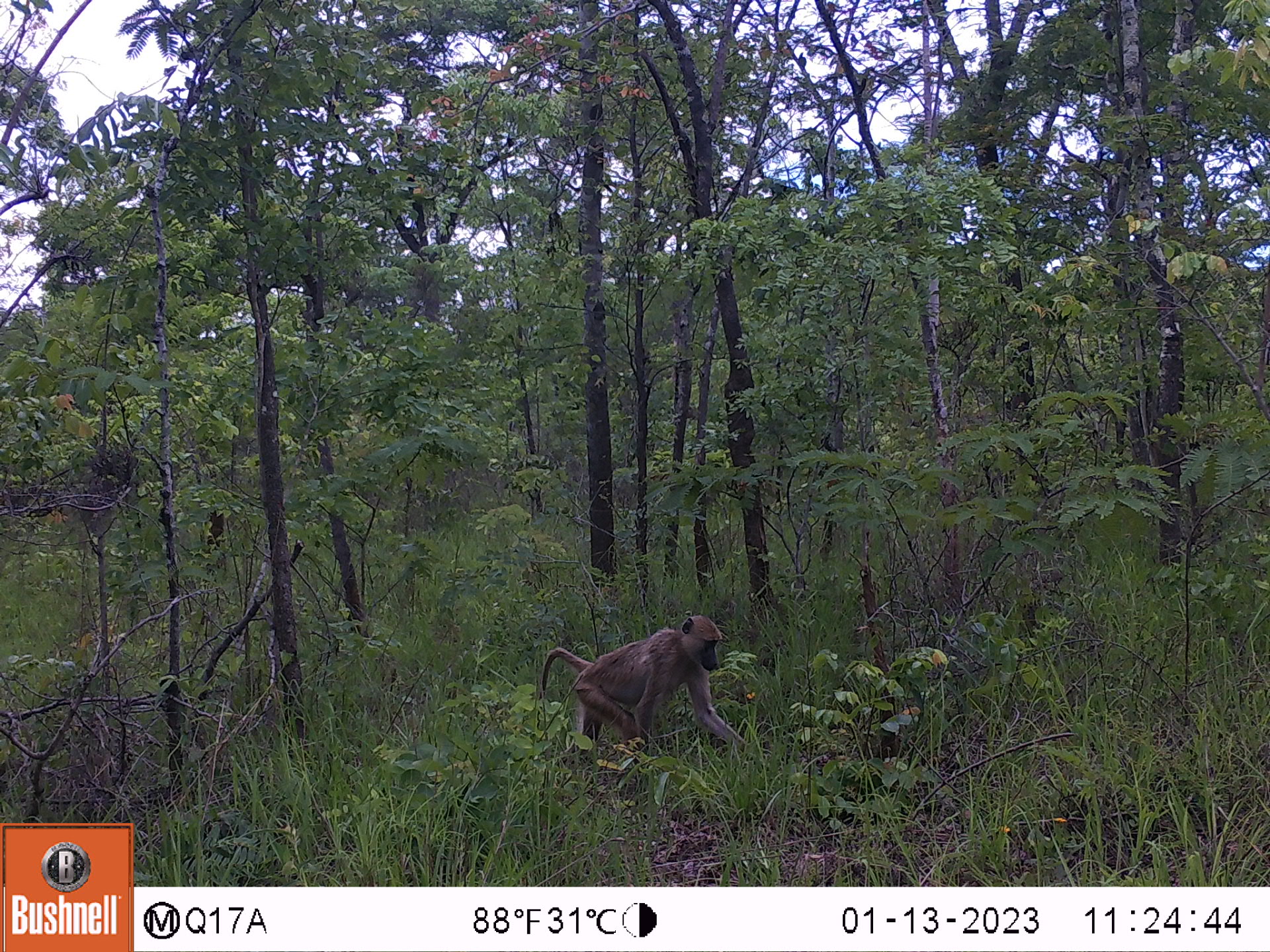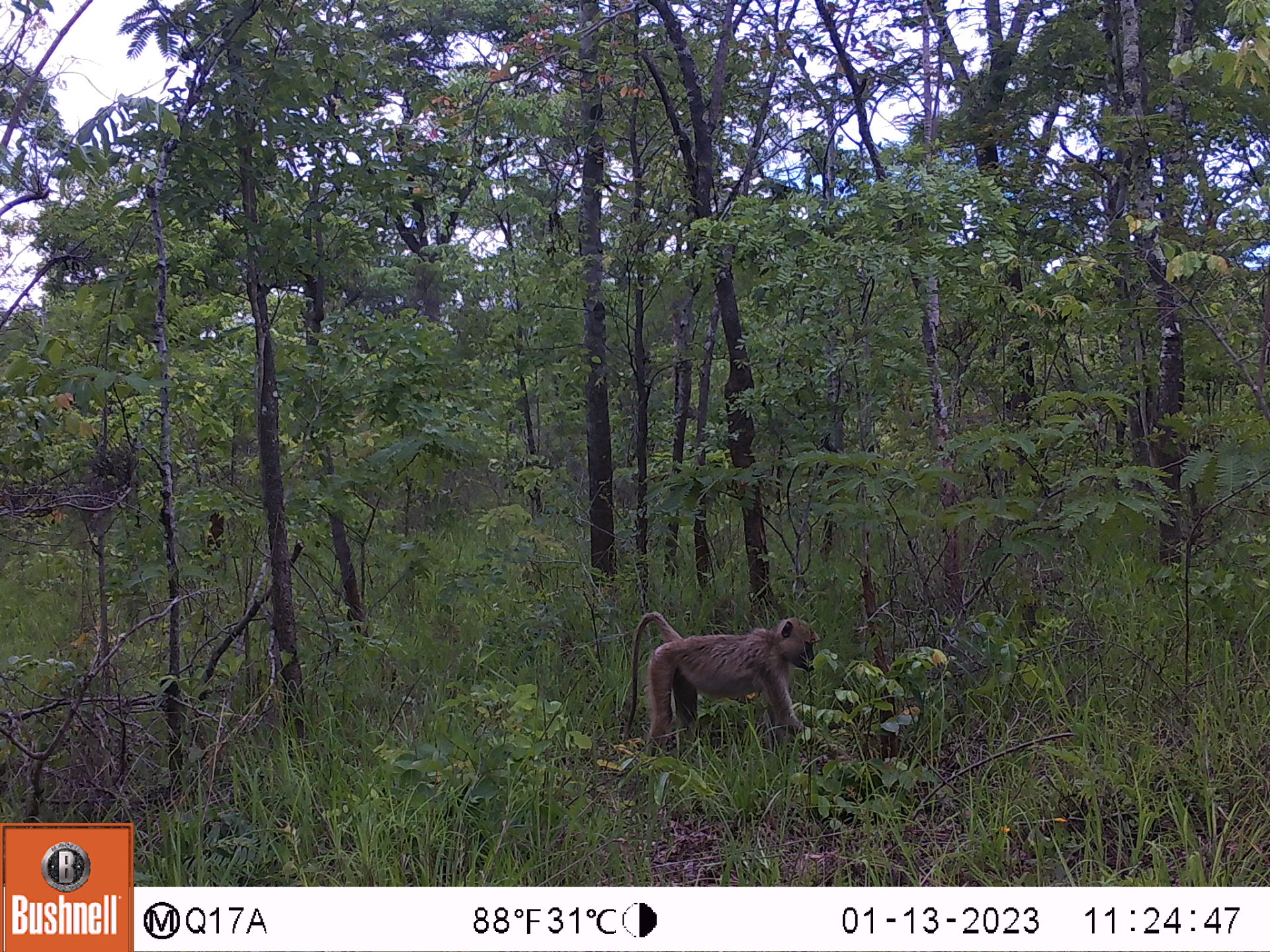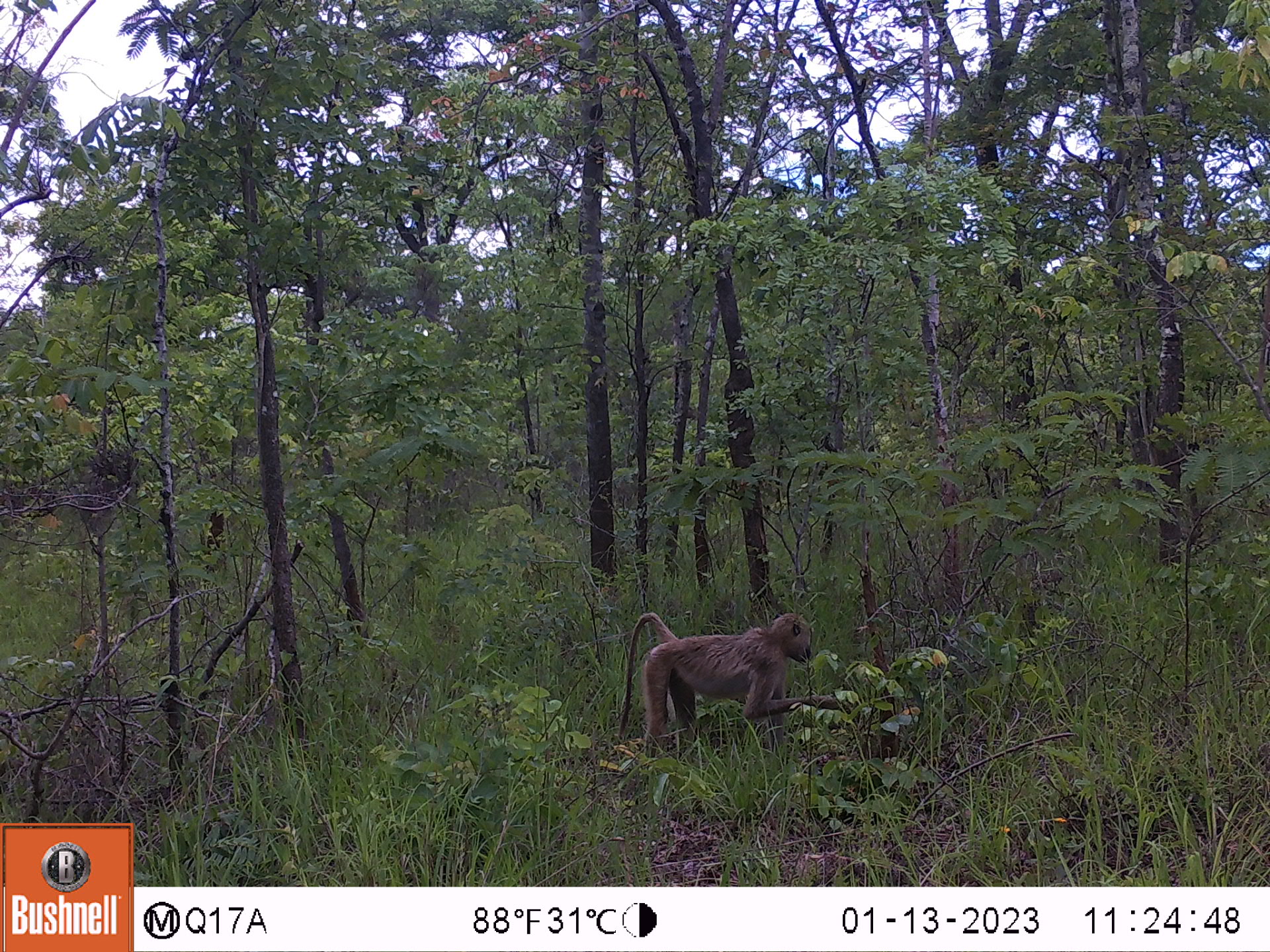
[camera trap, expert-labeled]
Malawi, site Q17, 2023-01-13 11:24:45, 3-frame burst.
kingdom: Animalia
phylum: Chordata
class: Mammalia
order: Primates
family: Cercopithecidae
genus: Papio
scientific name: Papio cynocephalus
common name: yellow baboon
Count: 1.